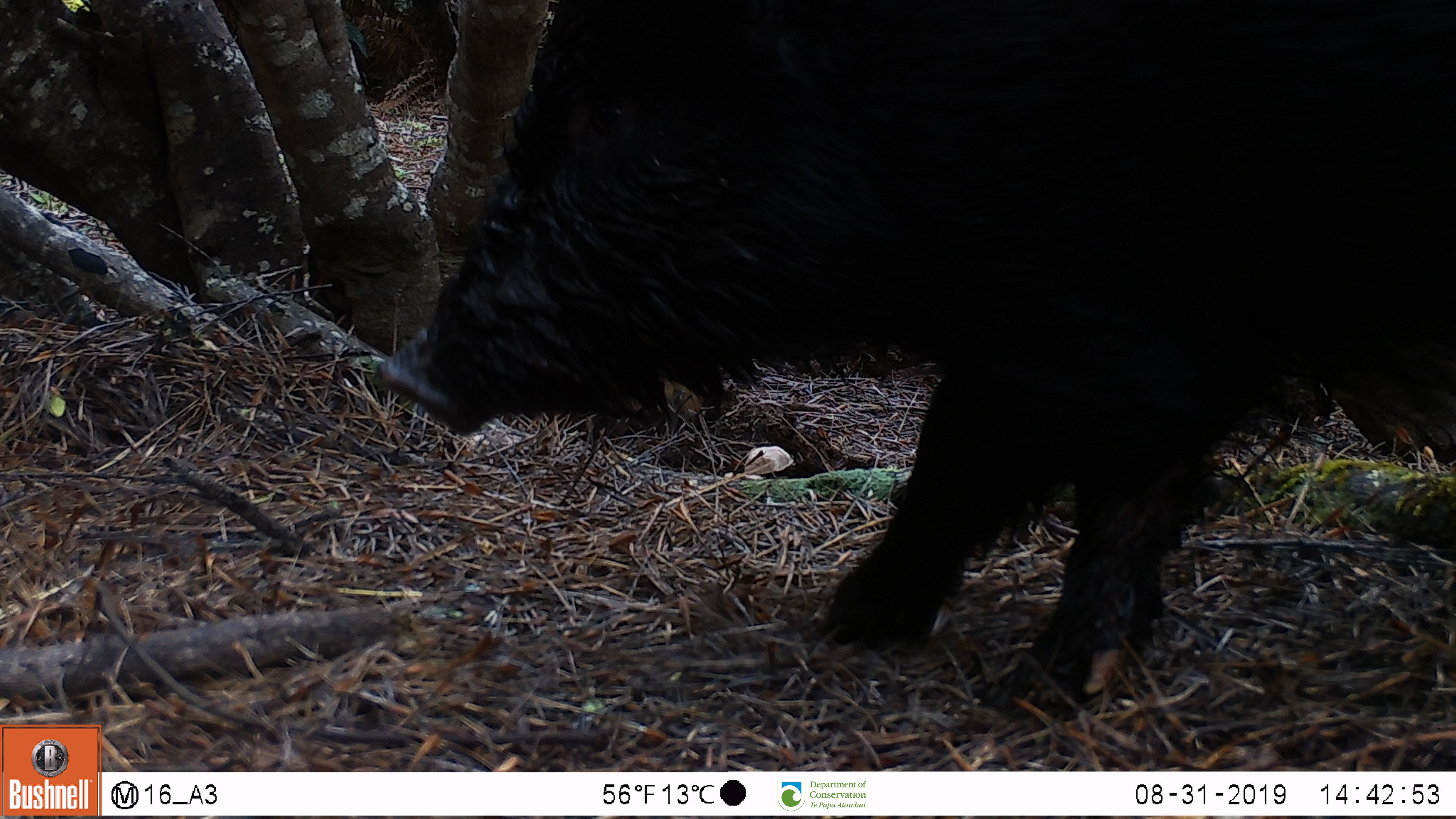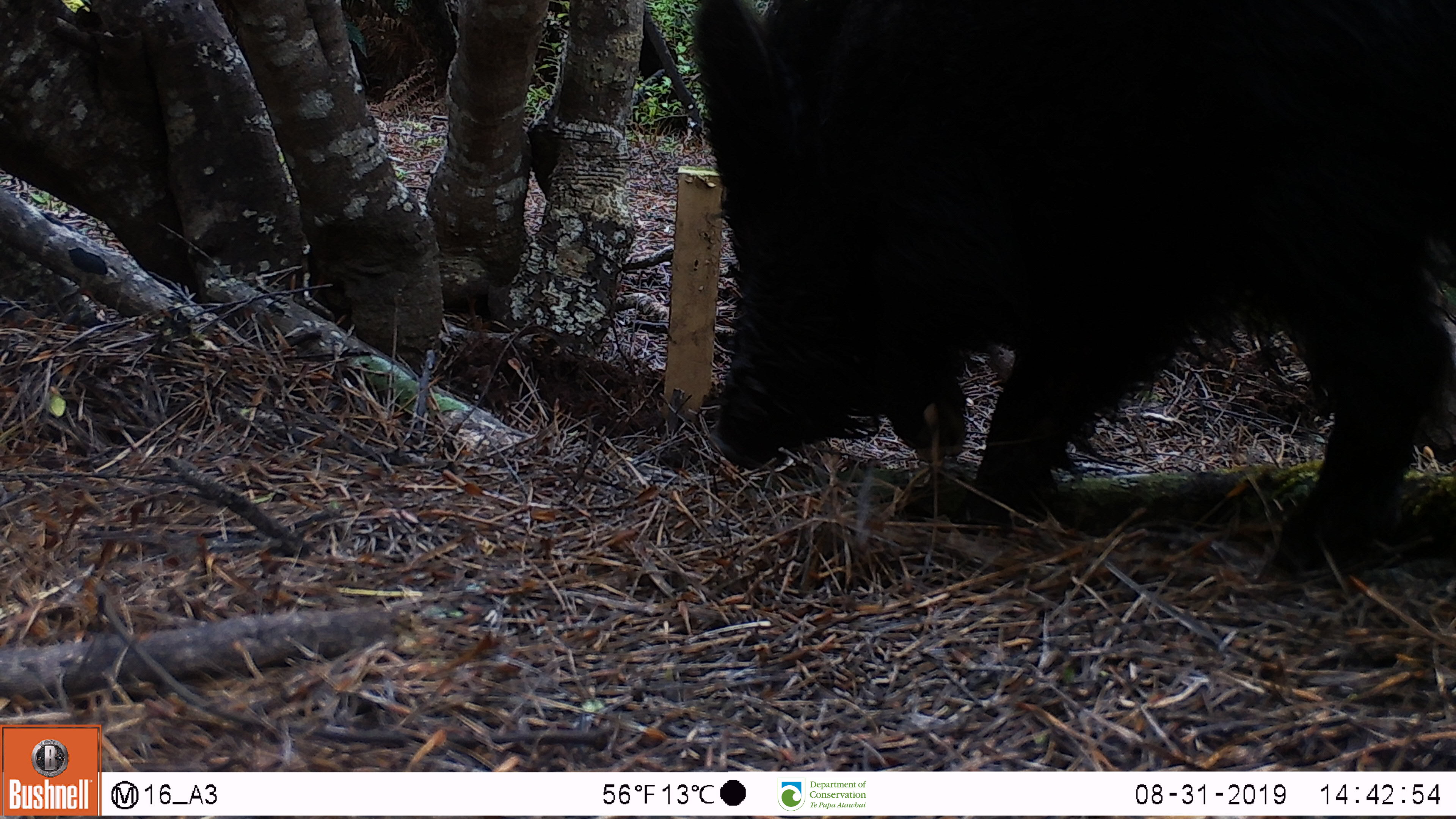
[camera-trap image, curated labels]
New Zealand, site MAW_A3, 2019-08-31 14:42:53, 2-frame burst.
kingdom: Animalia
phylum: Chordata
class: Mammalia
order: Artiodactyla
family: Suidae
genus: Sus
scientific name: Sus scrofa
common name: pig